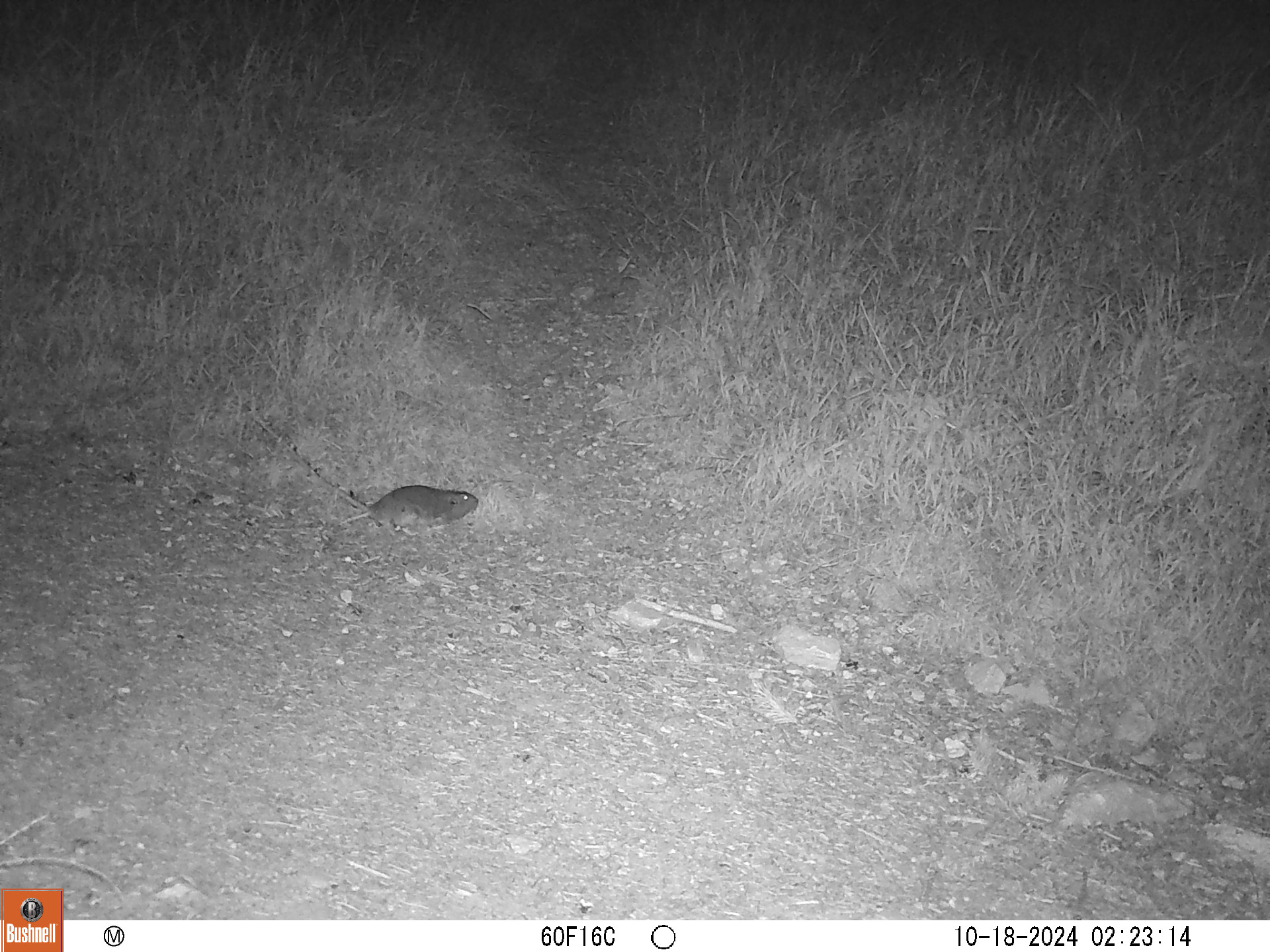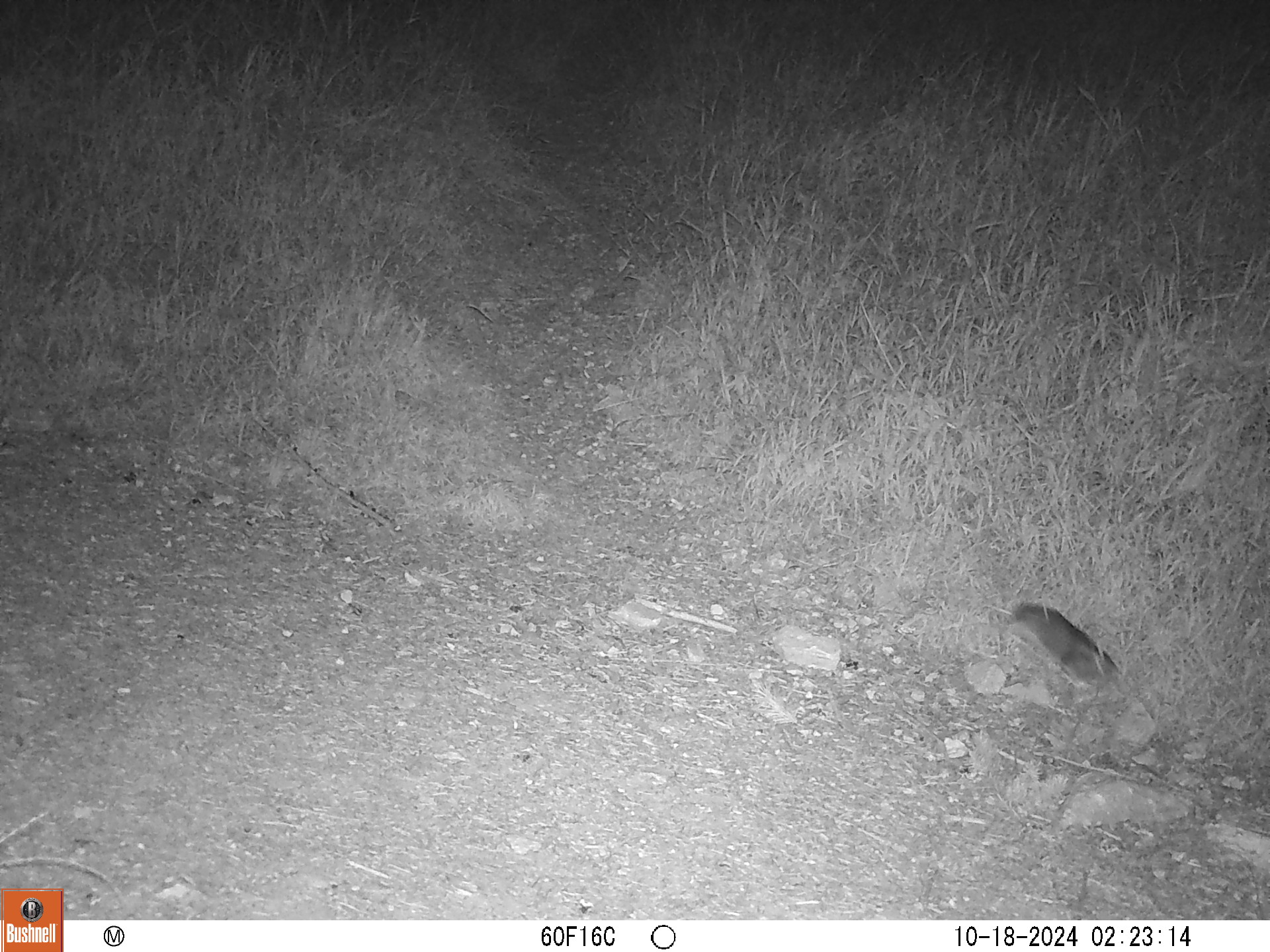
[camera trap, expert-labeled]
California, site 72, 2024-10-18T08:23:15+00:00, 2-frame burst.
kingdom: Animalia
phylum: Chordata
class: Mammalia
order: Rodentia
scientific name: Rodentia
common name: mouse or rat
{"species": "mouse or rat (Rodentia)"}